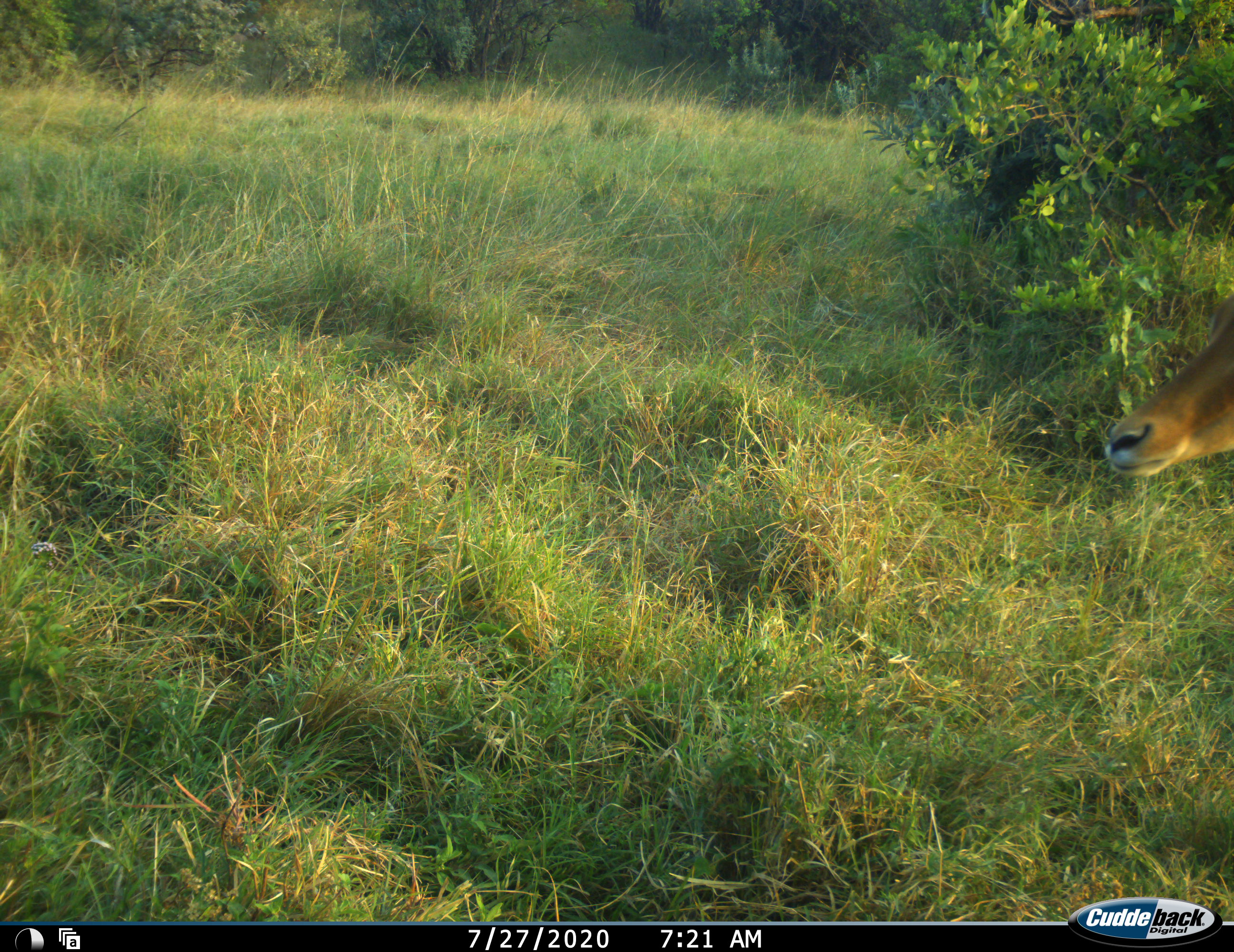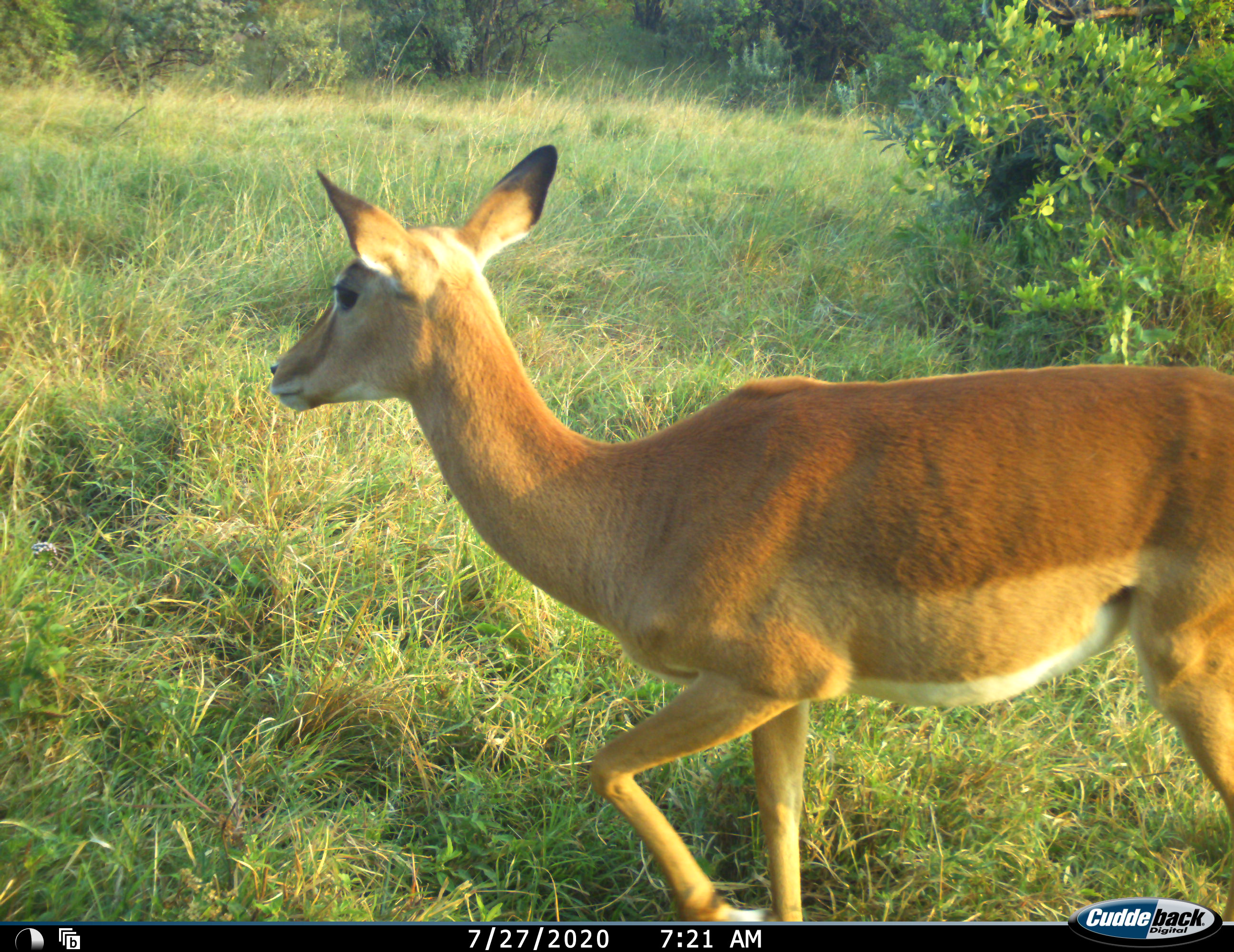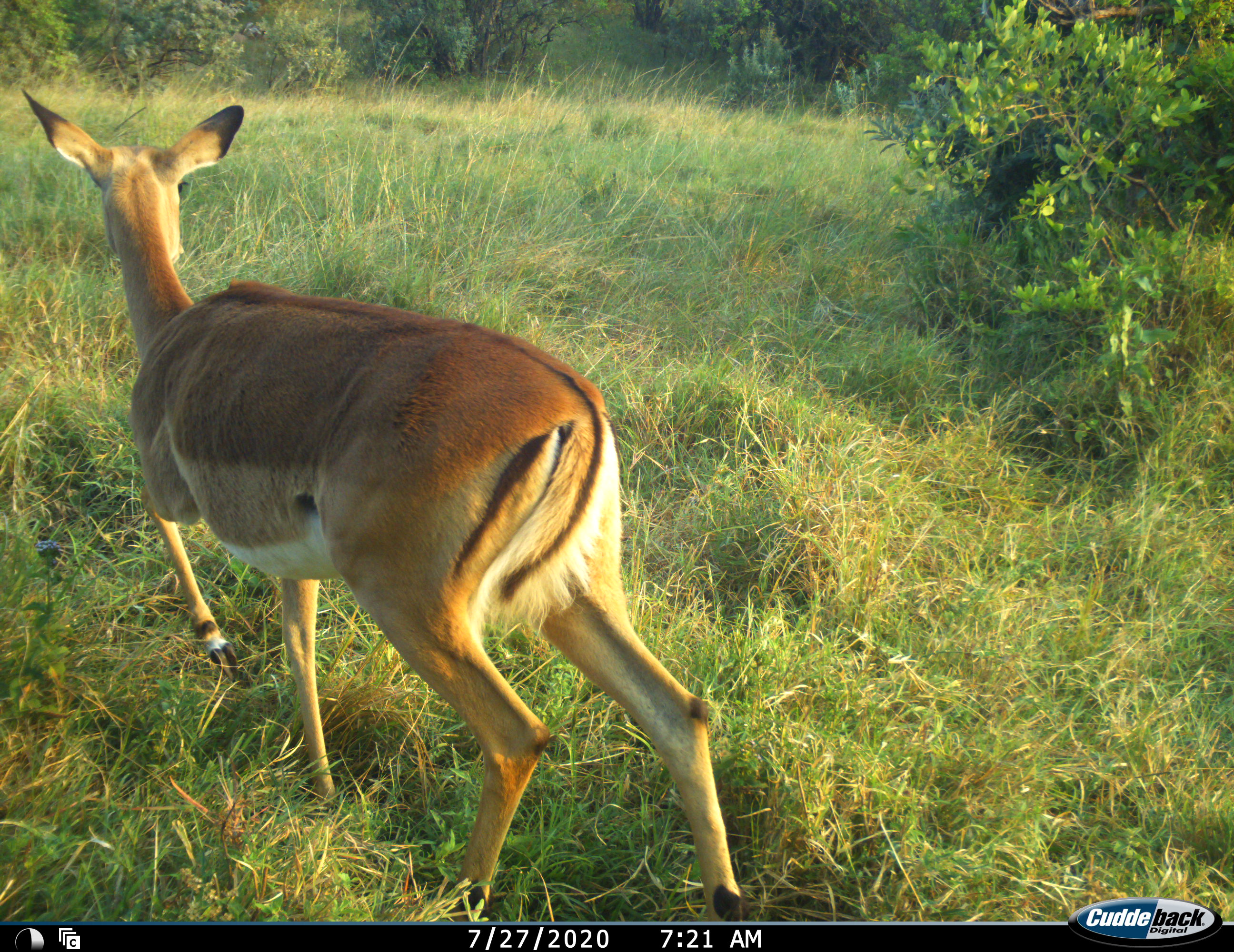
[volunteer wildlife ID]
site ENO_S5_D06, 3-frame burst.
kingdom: Animalia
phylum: Chordata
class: Mammalia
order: Artiodactyla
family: Bovidae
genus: Aepyceros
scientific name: Aepyceros melampus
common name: impala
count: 1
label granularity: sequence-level